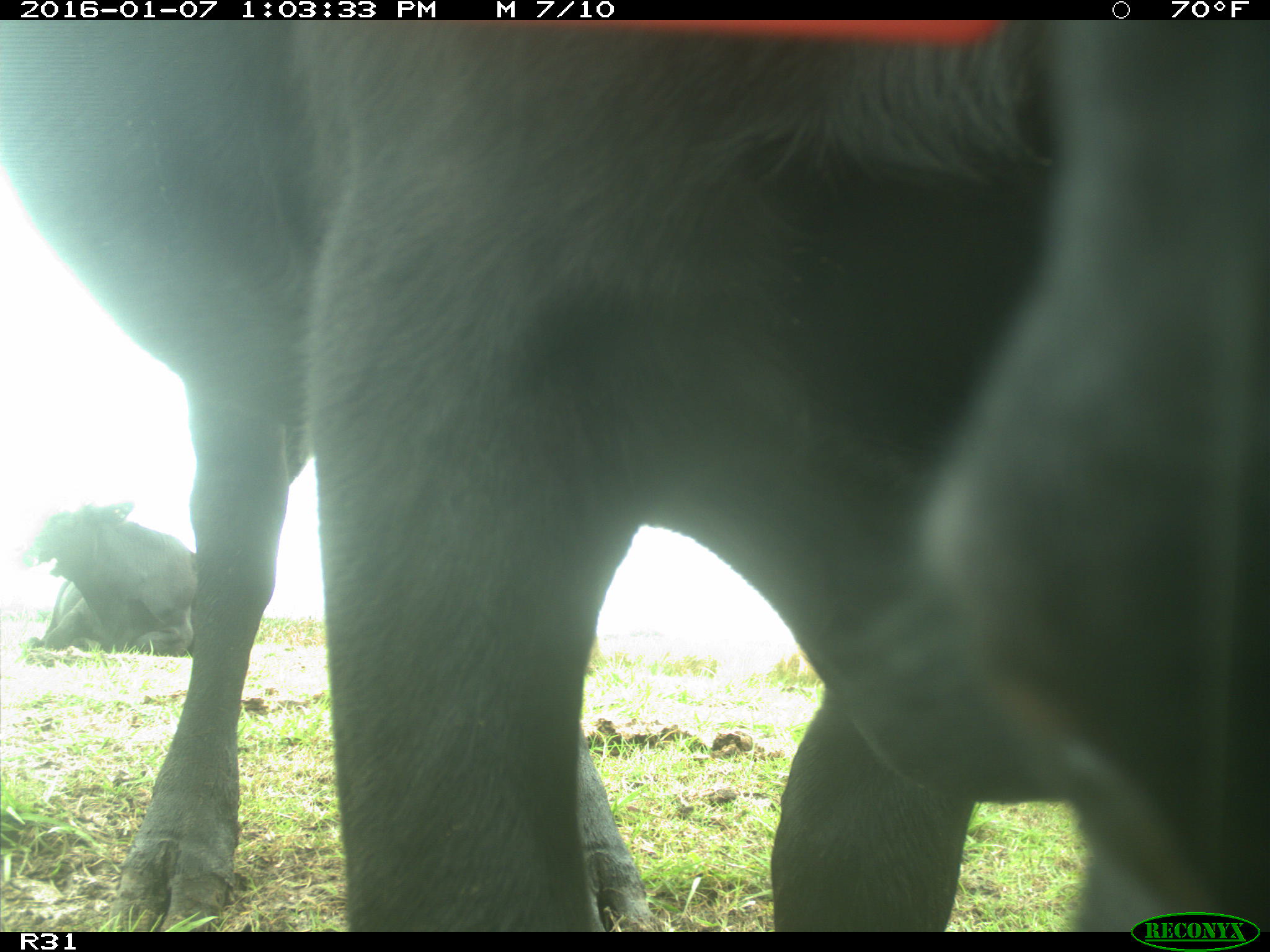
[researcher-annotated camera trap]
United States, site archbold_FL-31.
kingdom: Animalia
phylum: Chordata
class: Mammalia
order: Artiodactyla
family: Bovidae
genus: Bos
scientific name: Bos taurus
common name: domestic cow